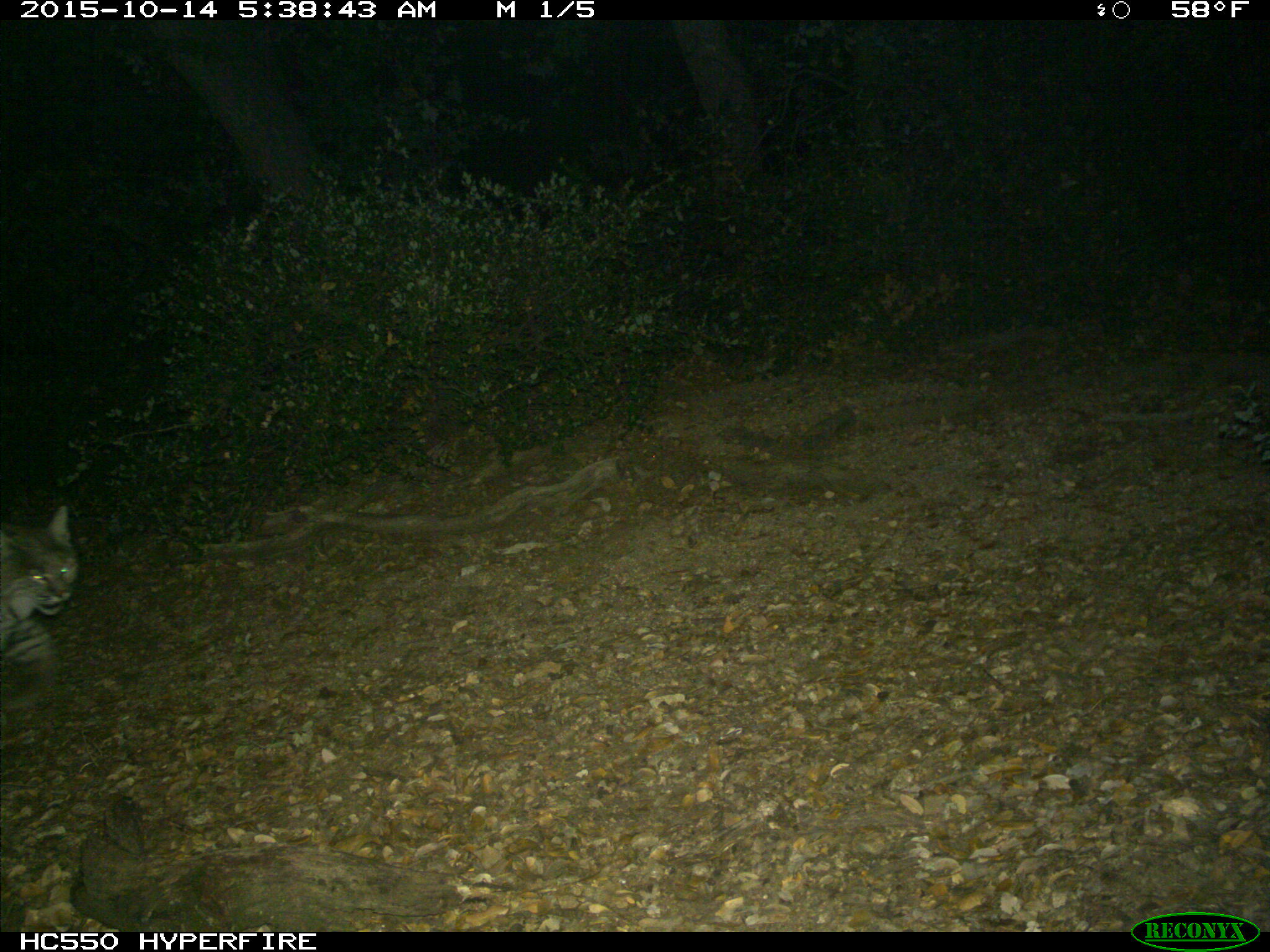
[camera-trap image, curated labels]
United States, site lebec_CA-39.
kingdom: Animalia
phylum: Chordata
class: Mammalia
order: Carnivora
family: Felidae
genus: Lynx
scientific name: Lynx rufus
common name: bobcat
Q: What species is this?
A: Lynx rufus (bobcat).